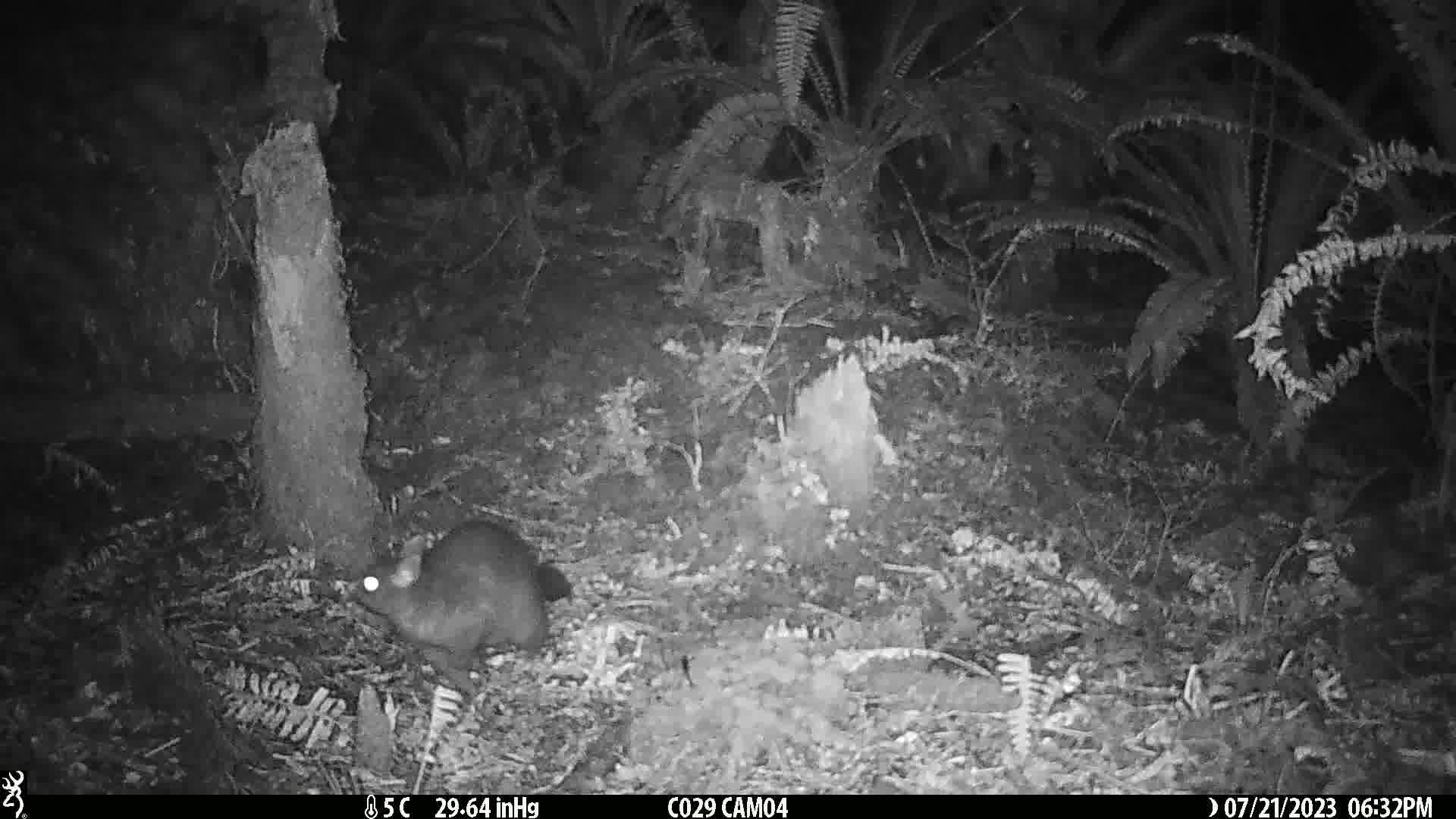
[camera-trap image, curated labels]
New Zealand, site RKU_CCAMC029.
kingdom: Animalia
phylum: Chordata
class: Mammalia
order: Diprotodontia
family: Phalangeridae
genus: Trichosurus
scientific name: Trichosurus vulpecula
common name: common brushtail possum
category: possum